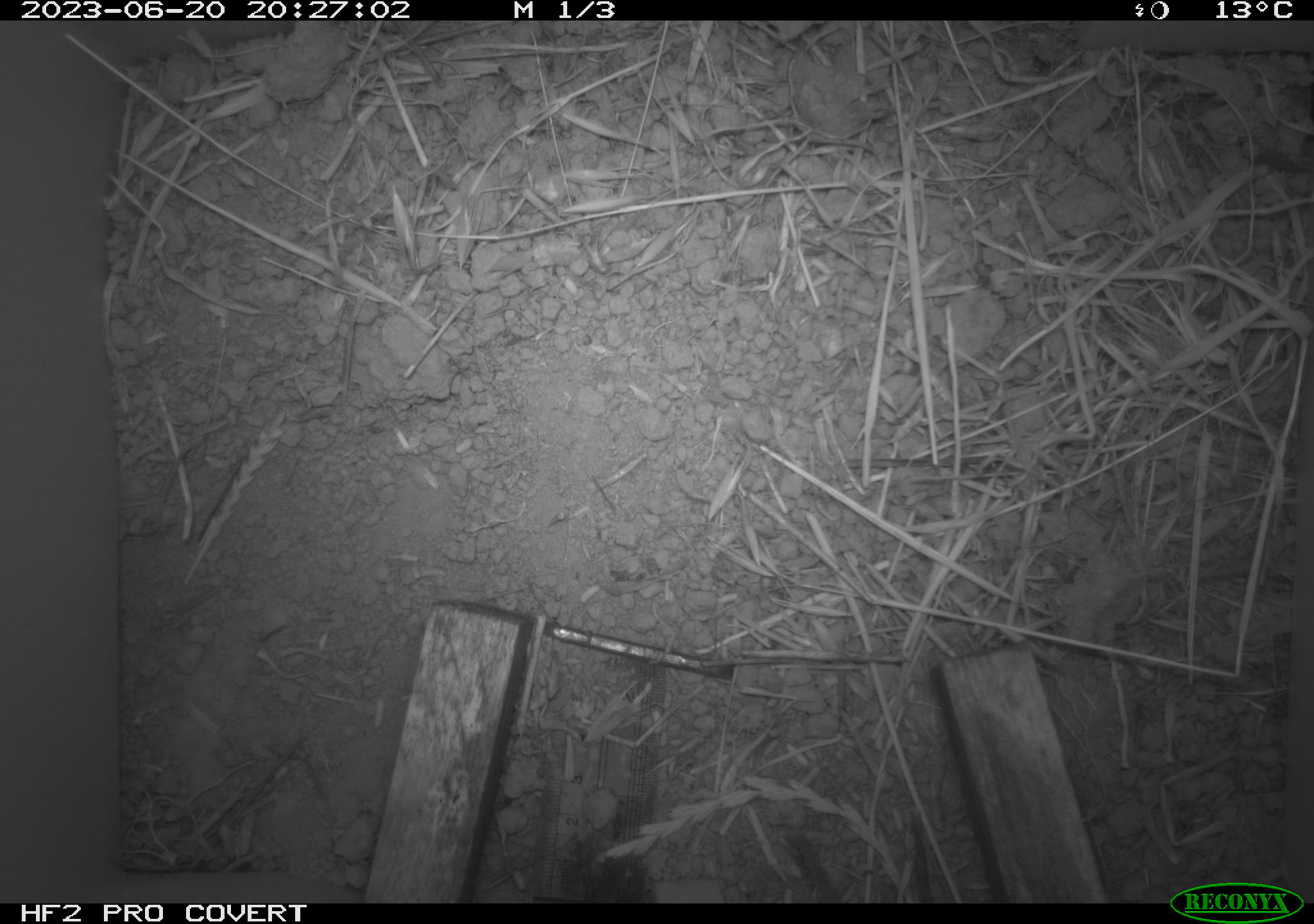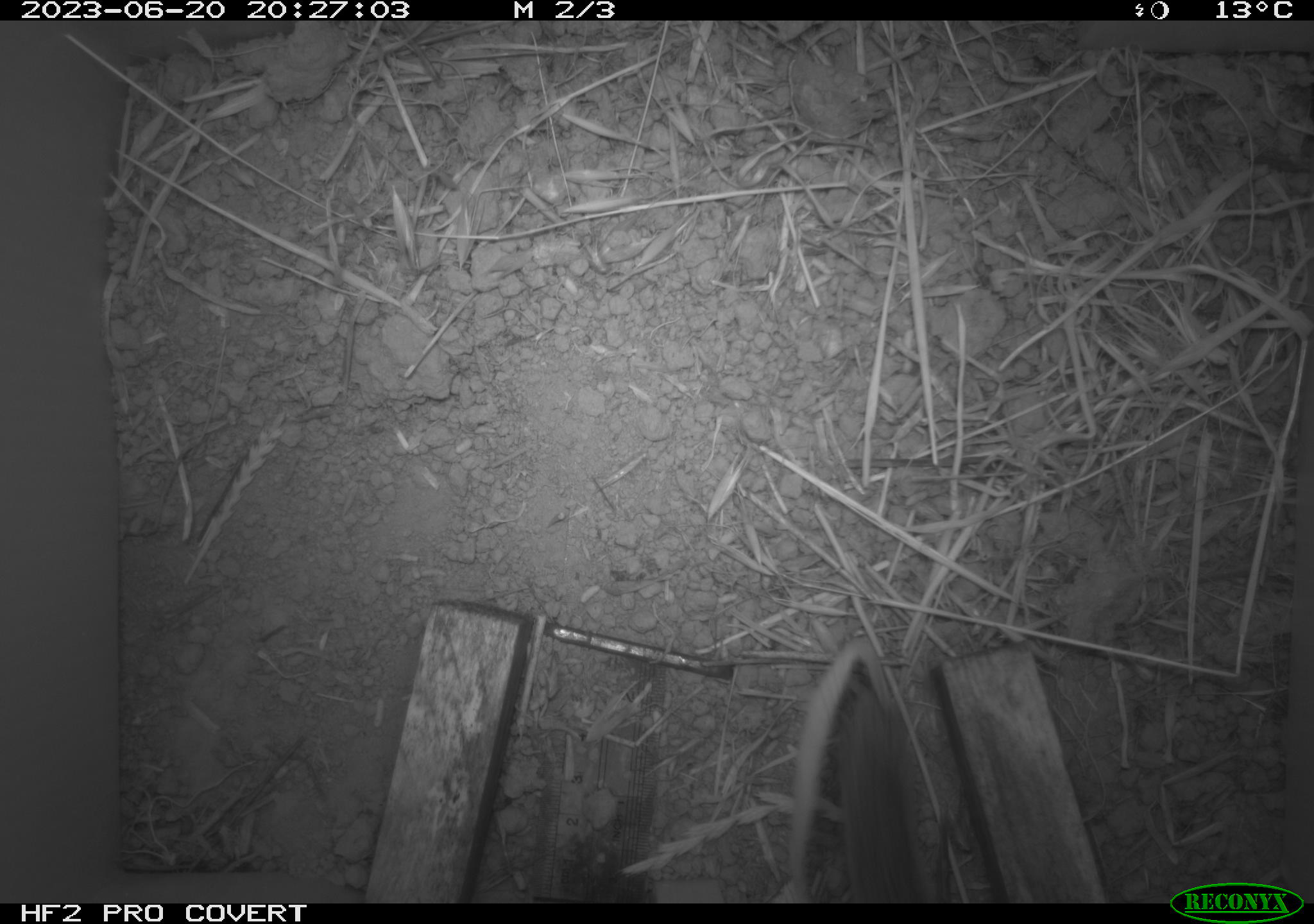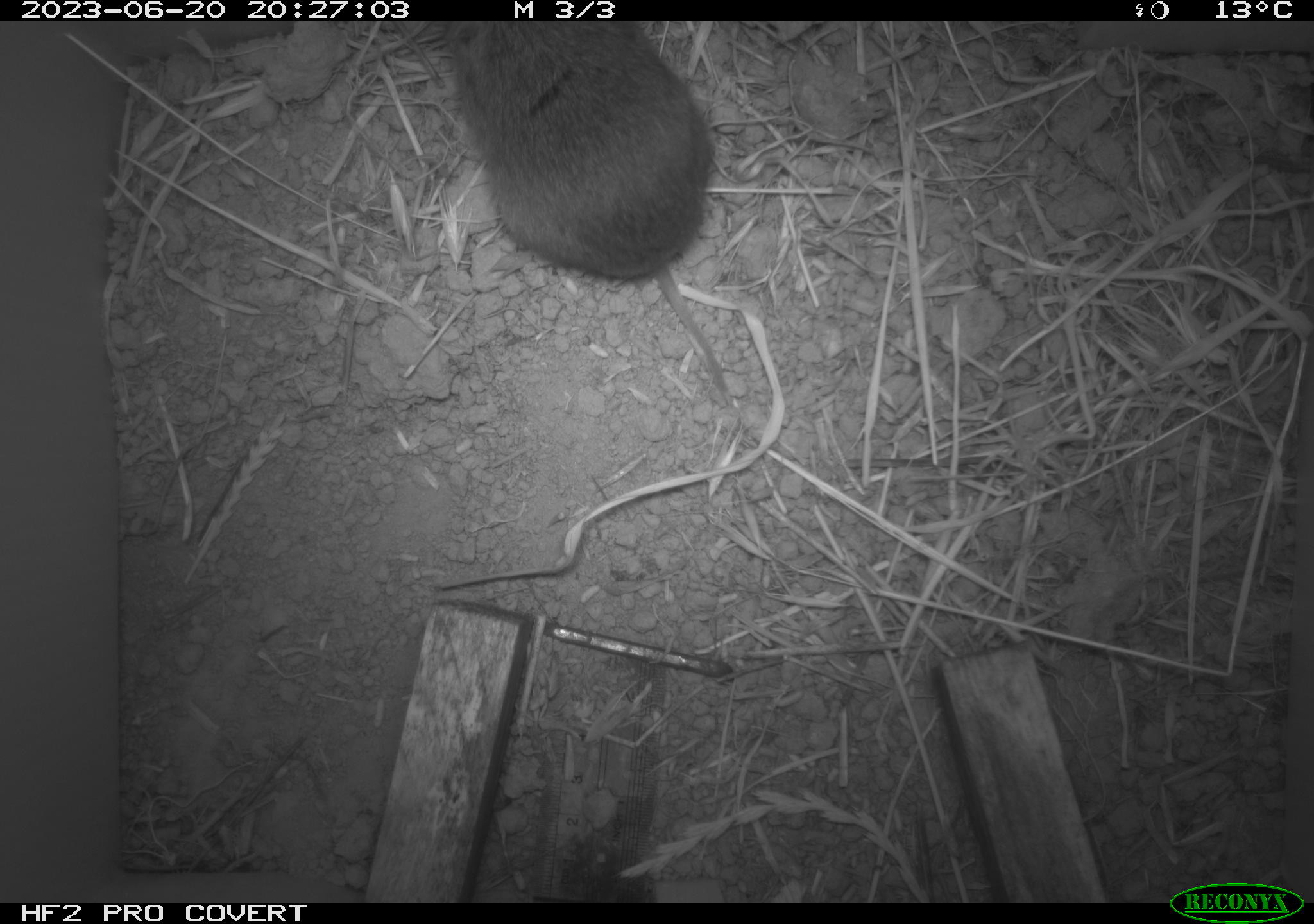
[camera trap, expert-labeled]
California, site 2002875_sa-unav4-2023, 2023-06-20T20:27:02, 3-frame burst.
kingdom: Animalia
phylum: Chordata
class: Mammalia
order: Rodentia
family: Cricetidae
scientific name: Arvicolinae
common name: voles, lemmings, and muskrats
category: arvicolinae subfamily